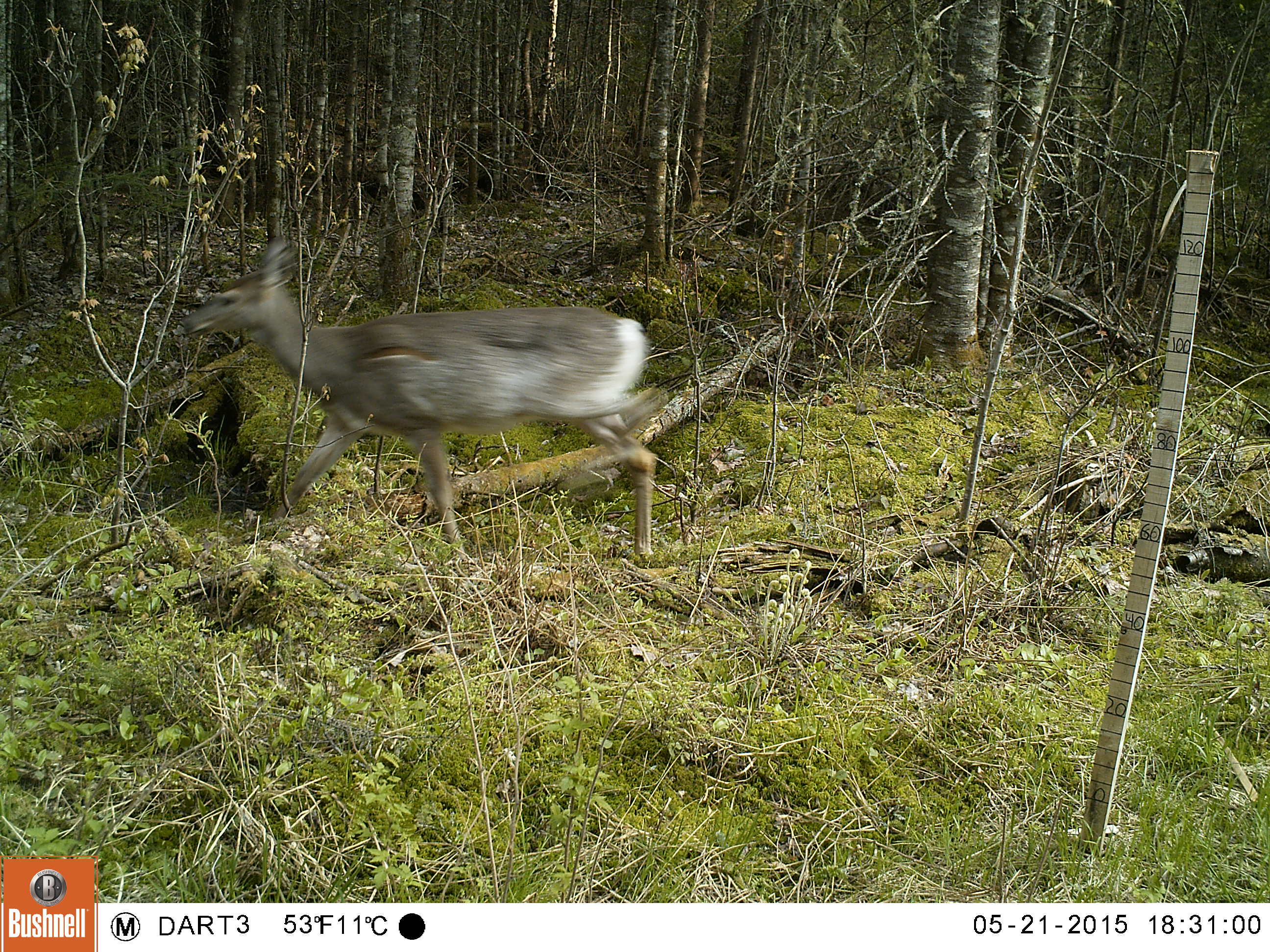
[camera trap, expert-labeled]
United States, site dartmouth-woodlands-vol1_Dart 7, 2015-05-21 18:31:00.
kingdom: Animalia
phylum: Chordata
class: Mammalia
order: Artiodactyla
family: Cervidae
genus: Odocoileus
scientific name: Odocoileus virginianus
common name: white-tailed deer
White-tailed deer (Odocoileus virginianus).